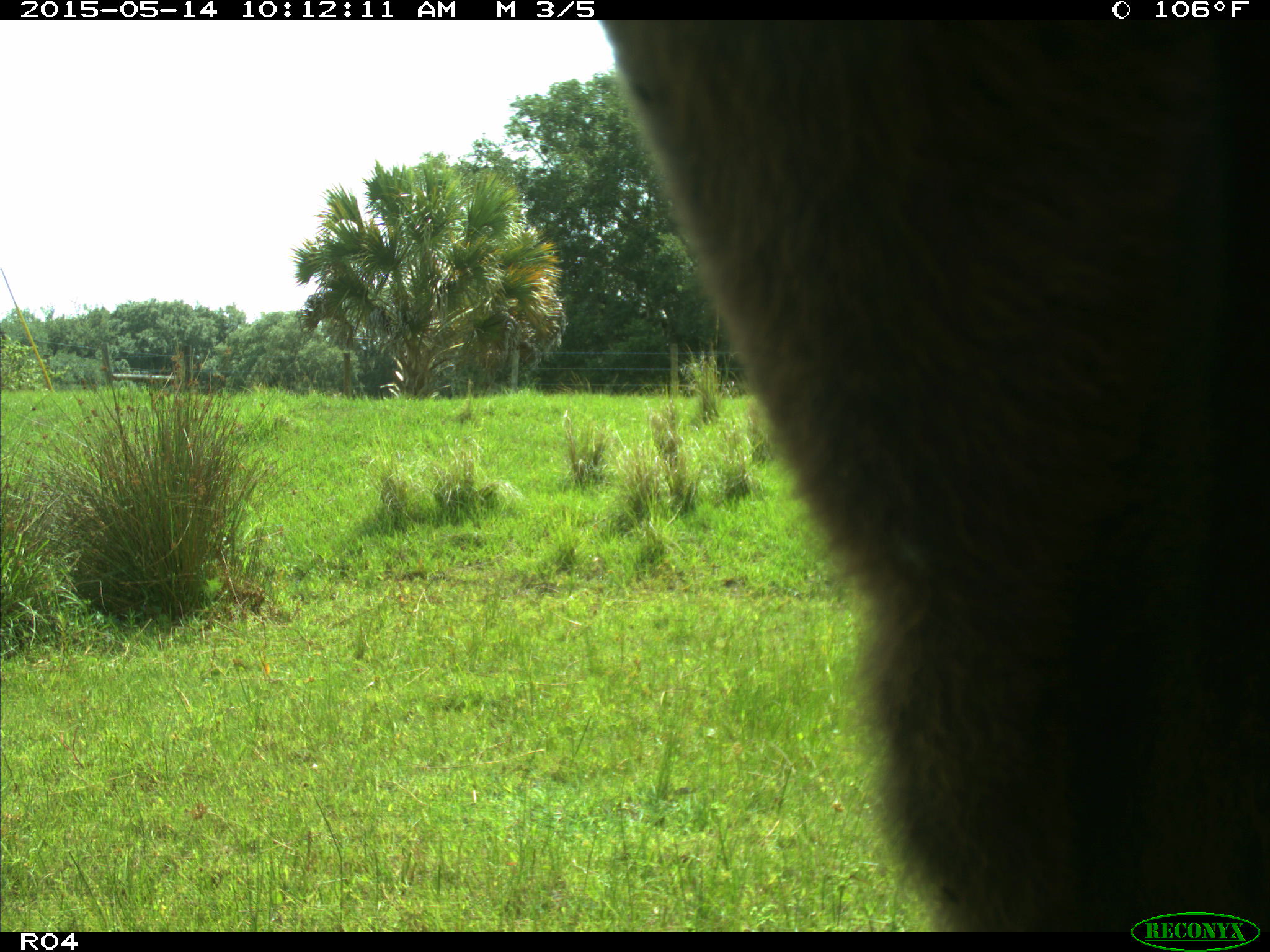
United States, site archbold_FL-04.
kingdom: Animalia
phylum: Chordata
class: Mammalia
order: Artiodactyla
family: Bovidae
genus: Bos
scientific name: Bos taurus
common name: domestic cow